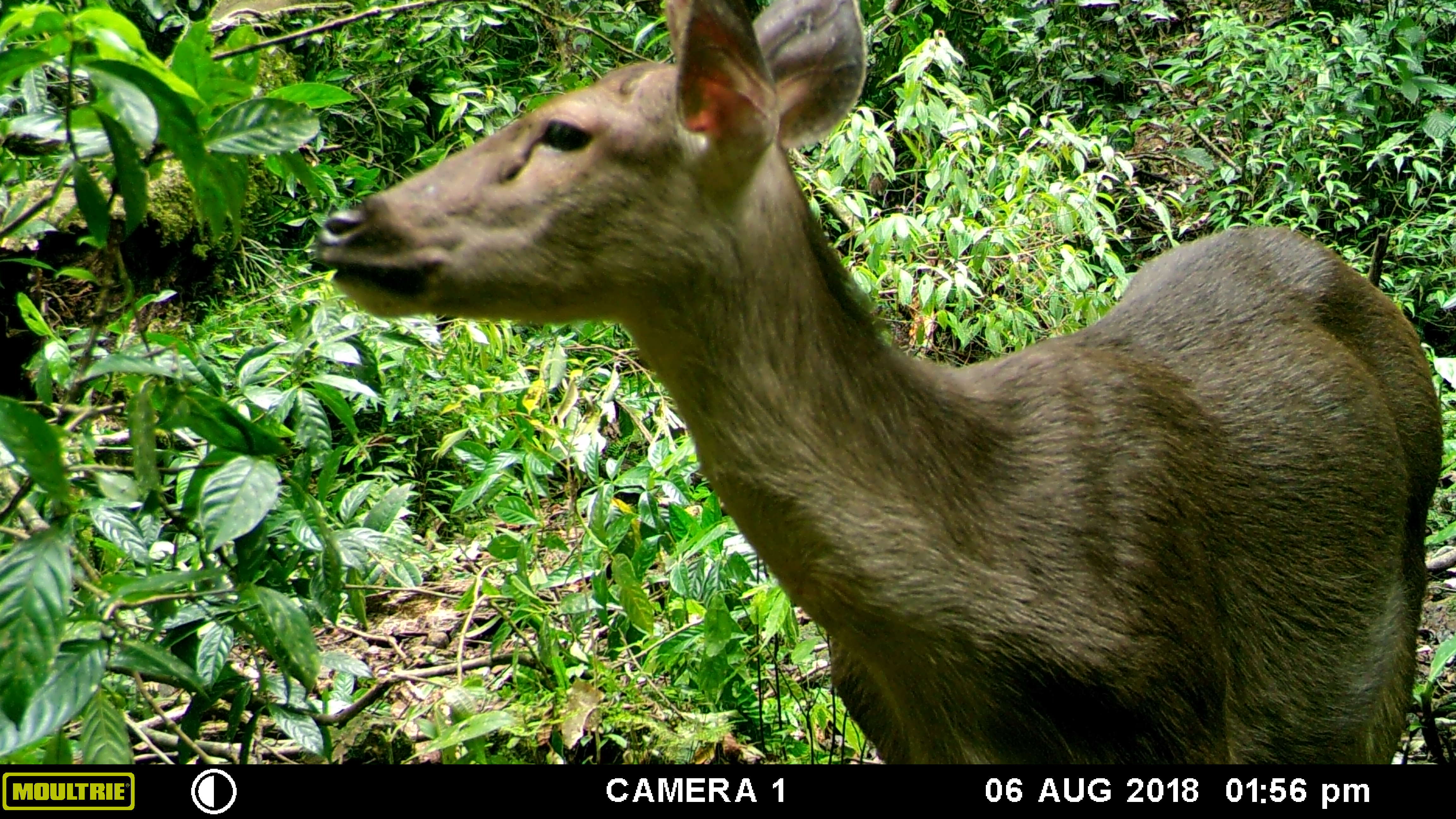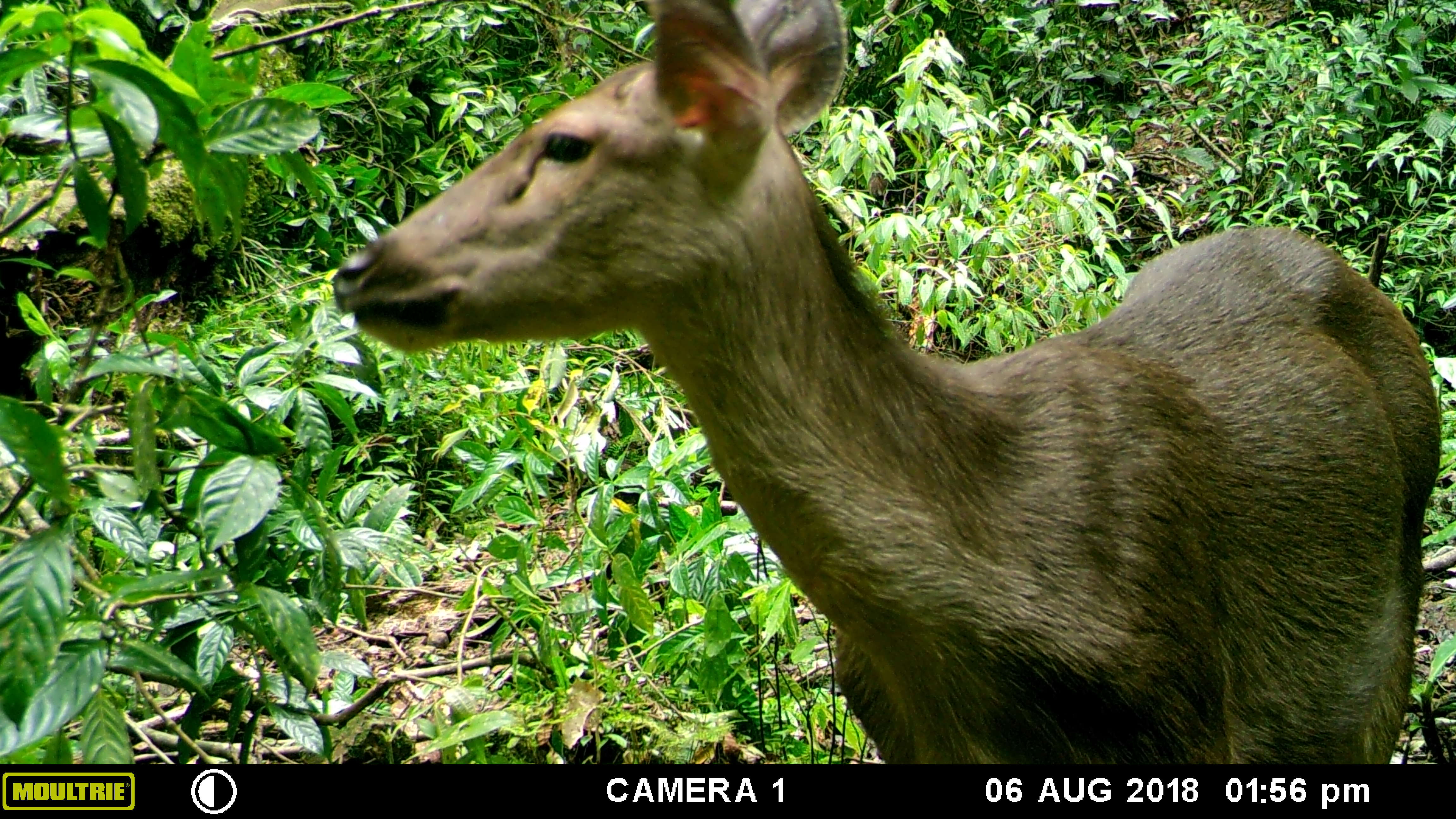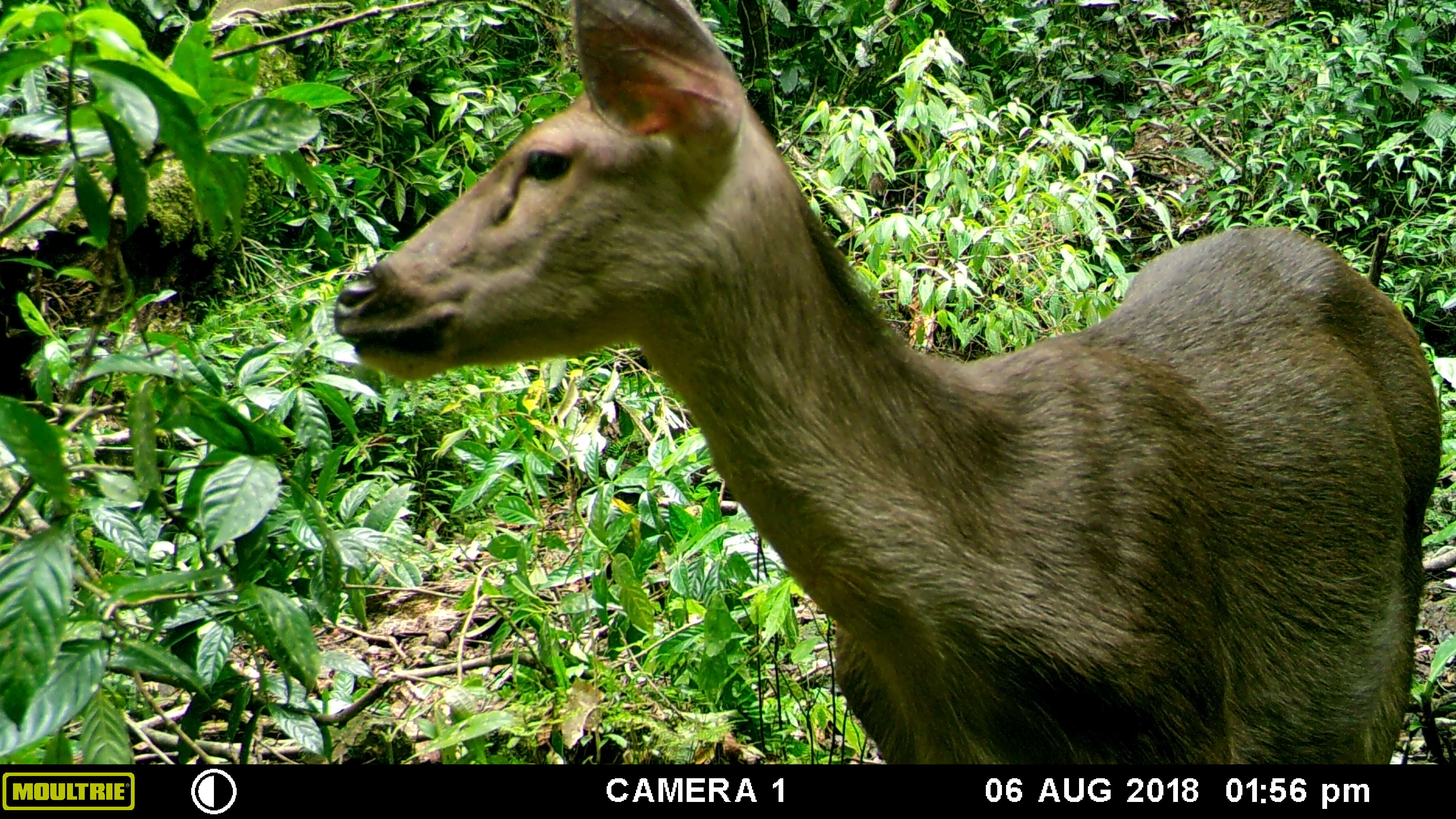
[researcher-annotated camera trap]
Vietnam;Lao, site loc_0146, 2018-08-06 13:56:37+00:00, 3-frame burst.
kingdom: Animalia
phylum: Chordata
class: Mammalia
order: Artiodactyla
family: Cervidae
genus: Rusa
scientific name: Rusa unicolor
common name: sambar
Sambar (Rusa unicolor). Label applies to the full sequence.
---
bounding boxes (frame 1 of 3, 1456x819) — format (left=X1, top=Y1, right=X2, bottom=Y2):
sambar: (left=307, top=0, right=1445, bottom=764)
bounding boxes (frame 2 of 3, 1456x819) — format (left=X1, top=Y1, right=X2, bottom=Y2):
sambar: (left=331, top=0, right=1445, bottom=764)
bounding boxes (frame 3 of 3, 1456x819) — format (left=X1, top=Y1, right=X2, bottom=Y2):
sambar: (left=331, top=0, right=1445, bottom=764)